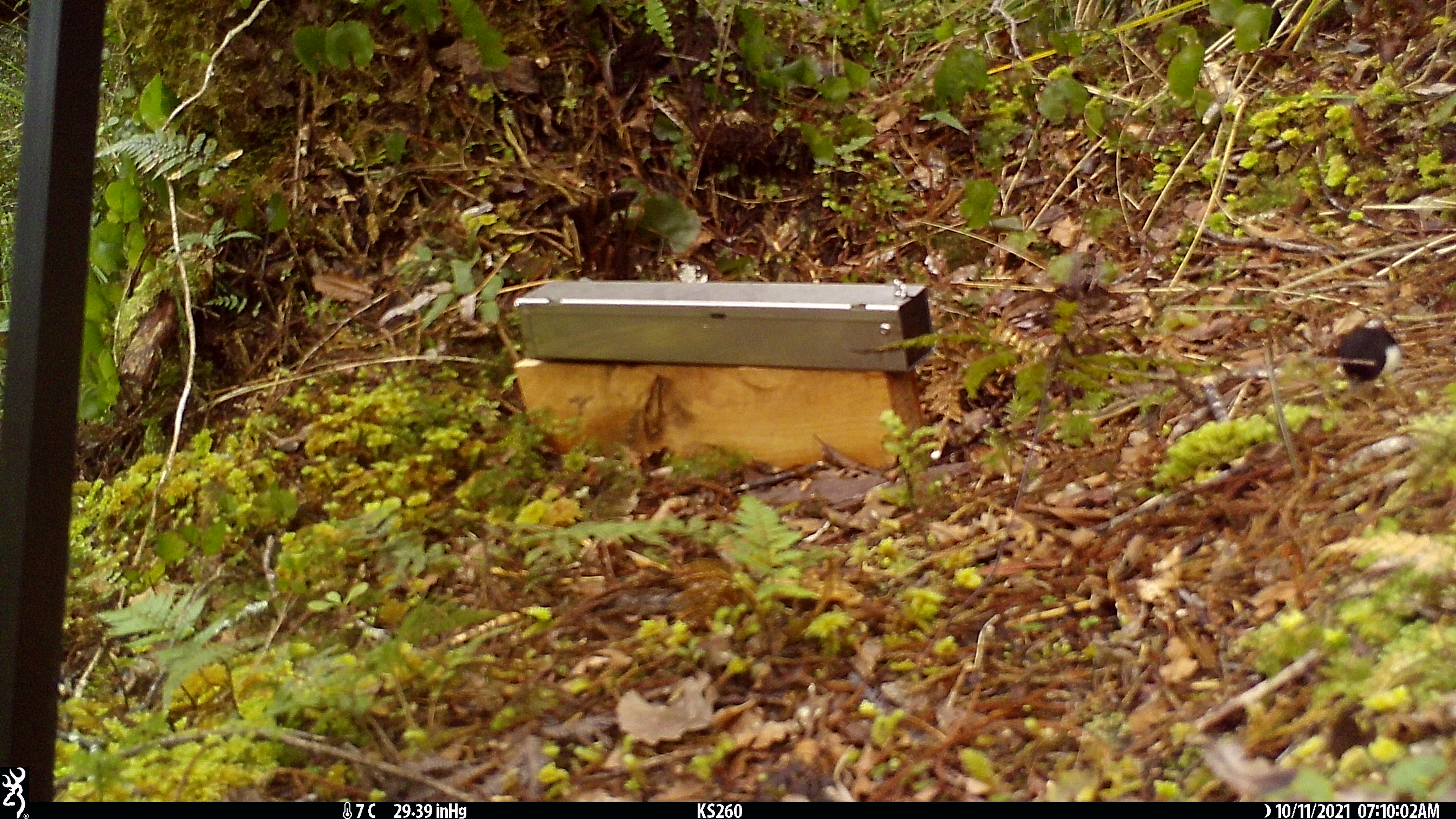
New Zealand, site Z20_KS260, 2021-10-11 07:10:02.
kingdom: Animalia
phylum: Chordata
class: Aves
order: Passeriformes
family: Petroicidae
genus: Petroica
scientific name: Petroica macrocephala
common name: tomtit